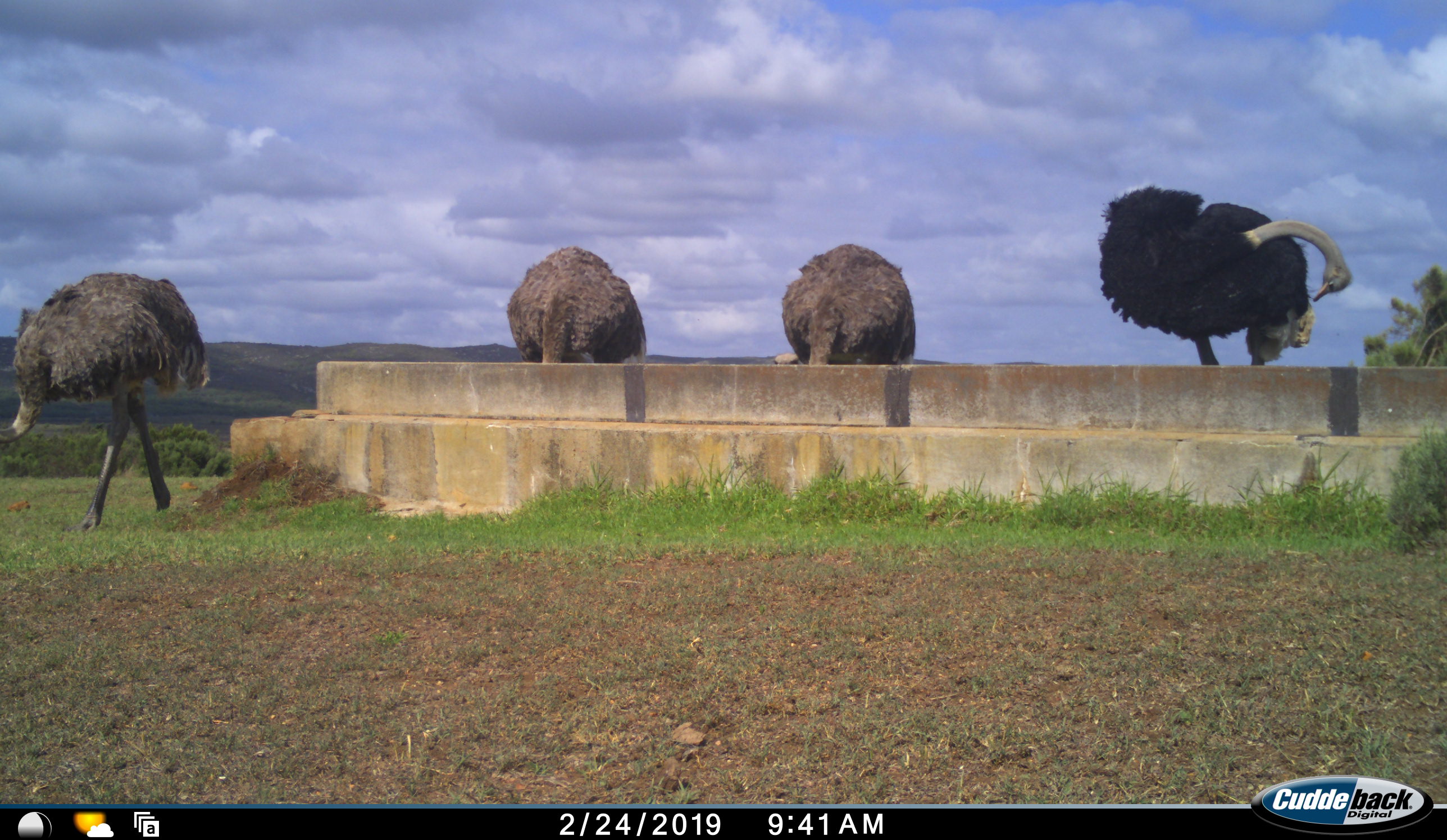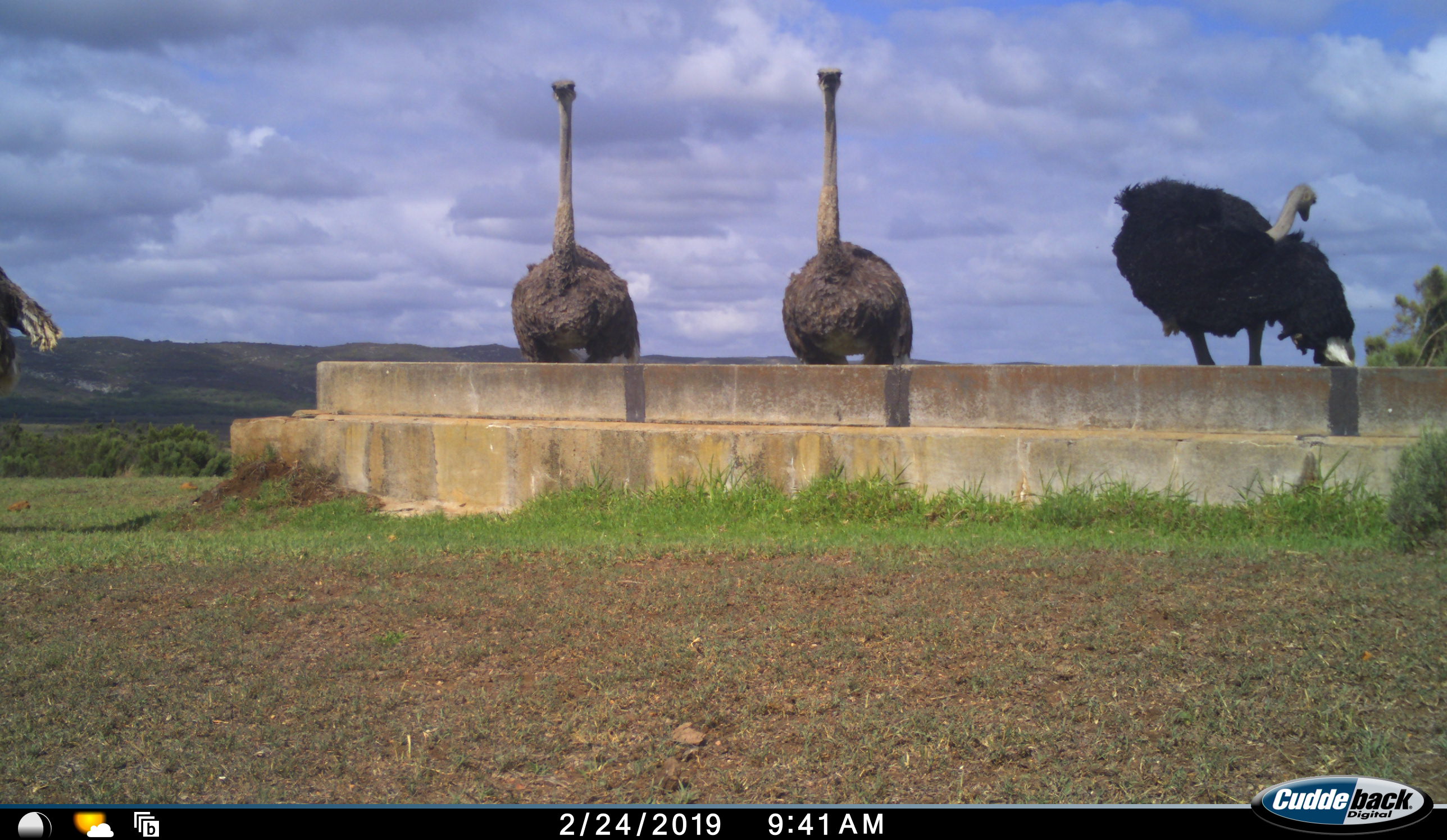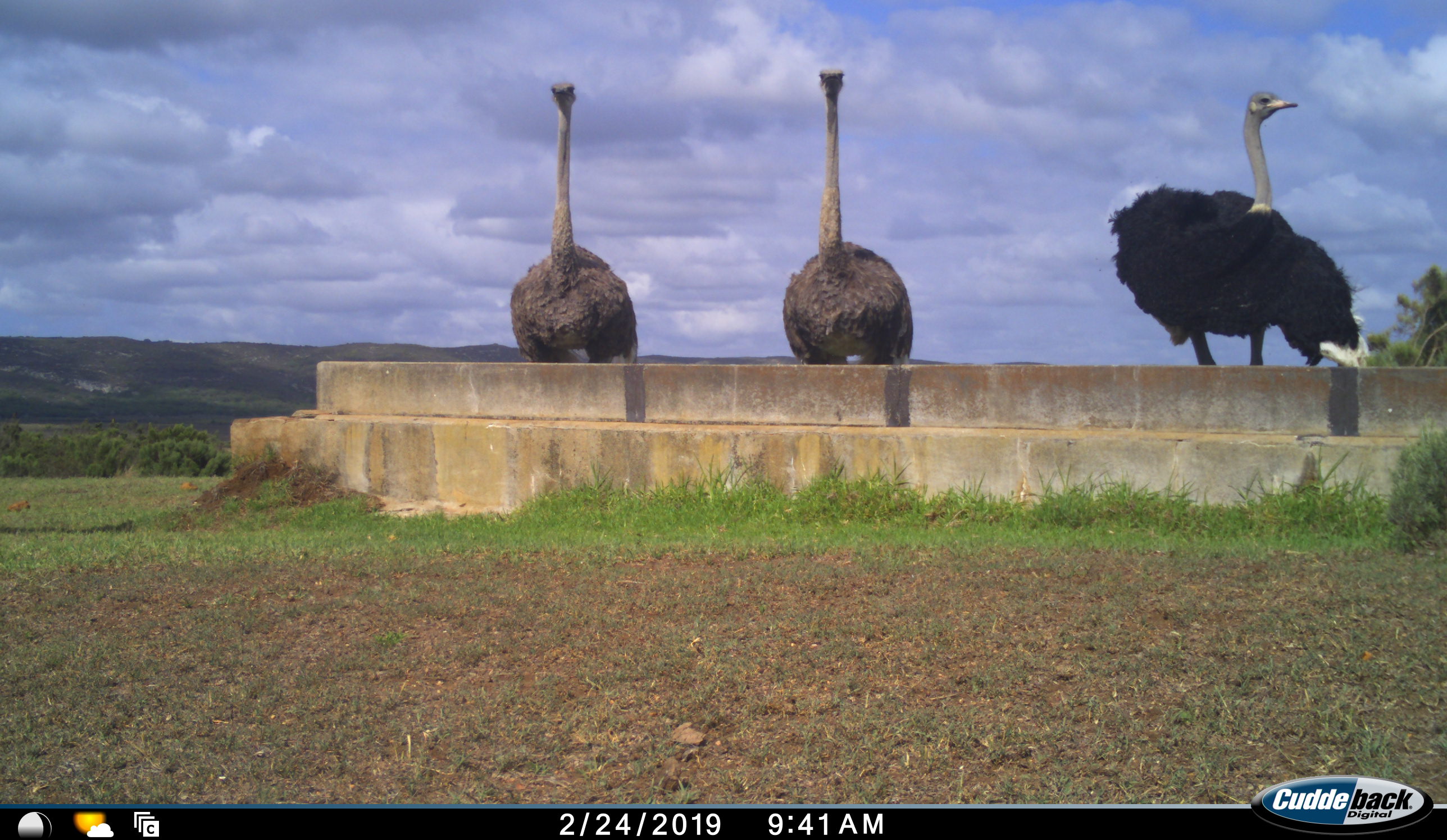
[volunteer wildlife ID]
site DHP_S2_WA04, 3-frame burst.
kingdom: Animalia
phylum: Chordata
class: Aves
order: Struthioniformes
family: Struthionidae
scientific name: Struthionidae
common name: ostrich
Ostrich (Struthionidae), count 4. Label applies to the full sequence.